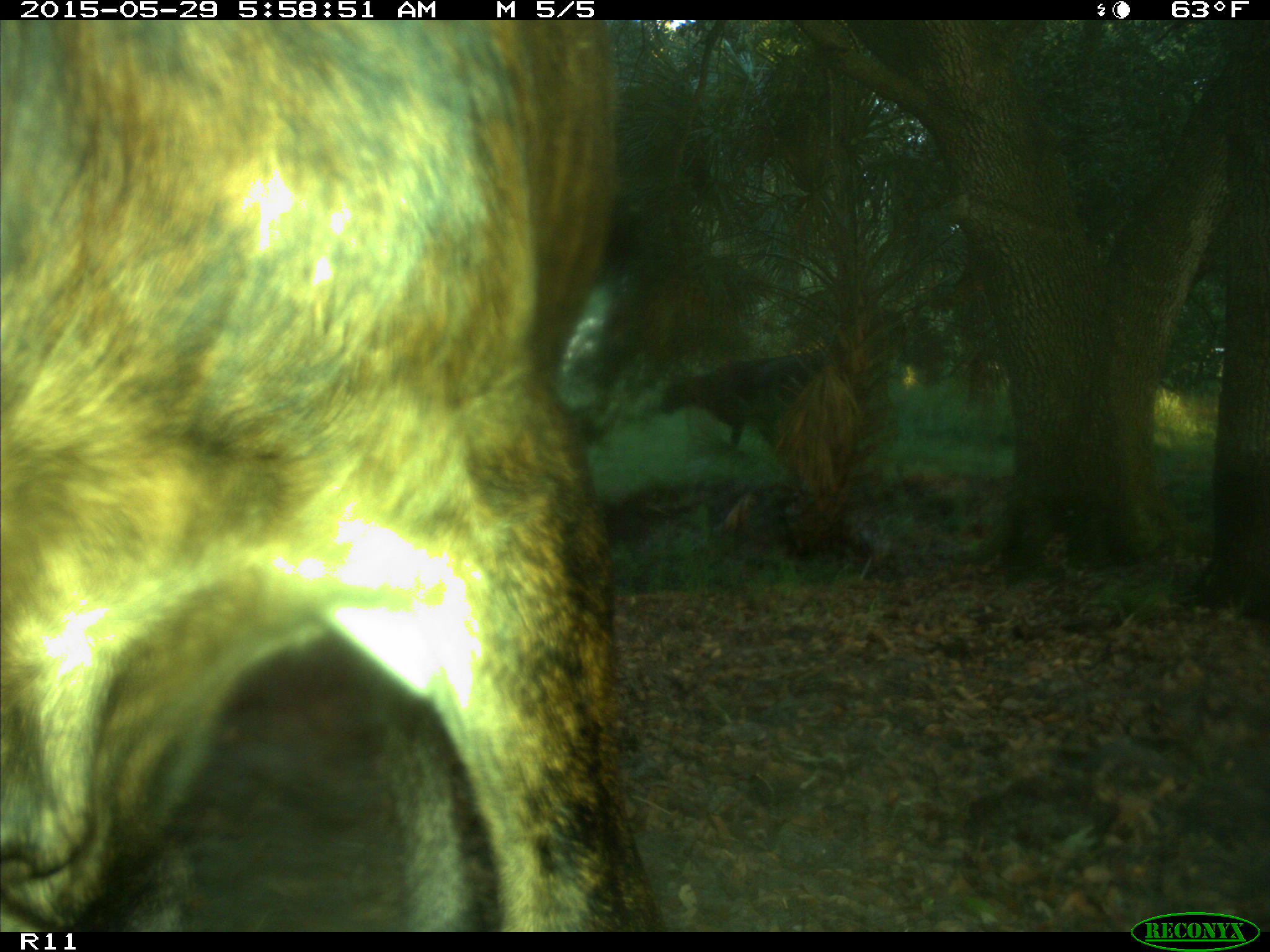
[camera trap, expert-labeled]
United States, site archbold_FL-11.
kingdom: Animalia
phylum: Chordata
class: Mammalia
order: Artiodactyla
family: Bovidae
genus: Bos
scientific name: Bos taurus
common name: domestic cow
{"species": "Bos taurus (domestic cow)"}